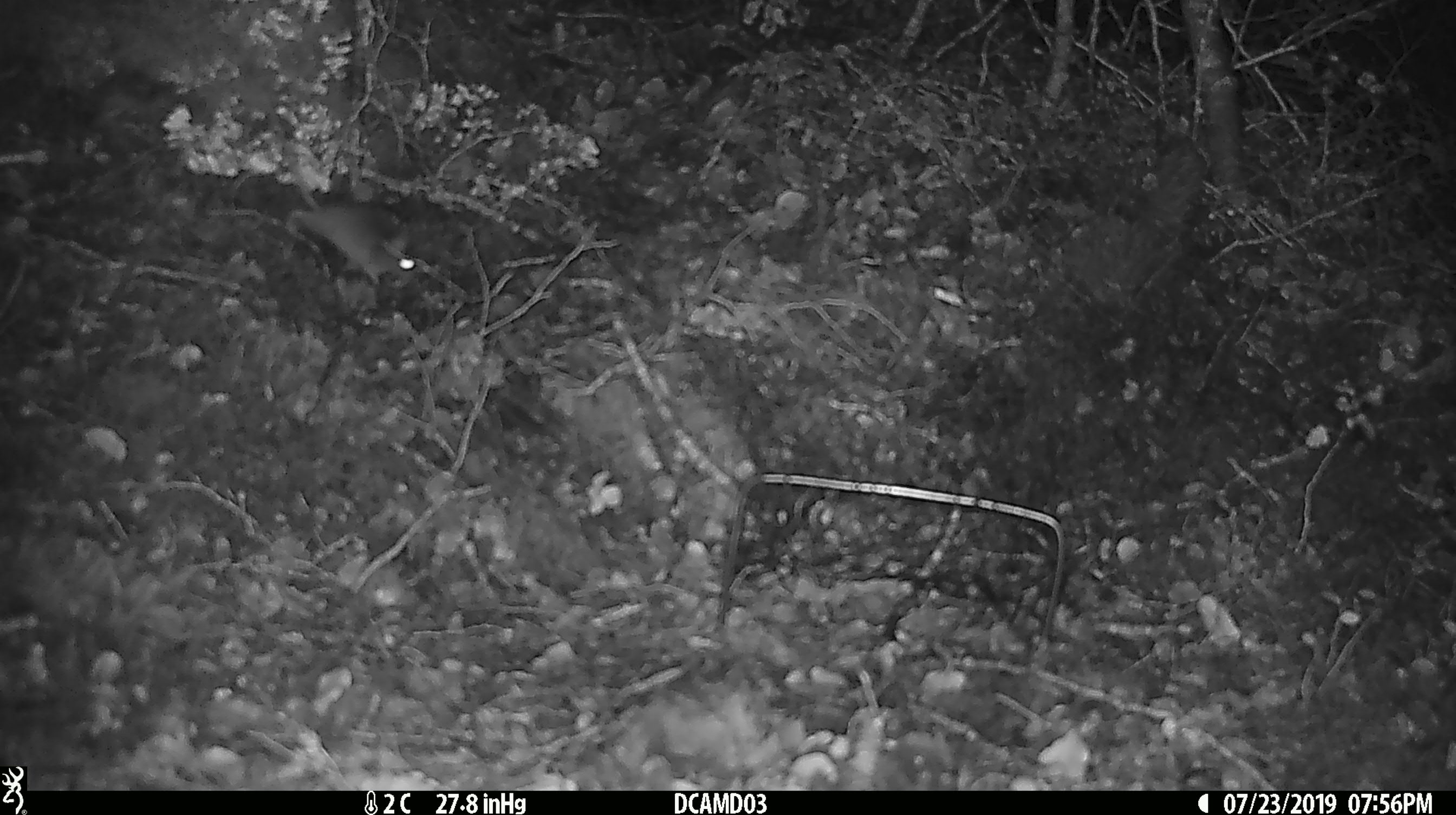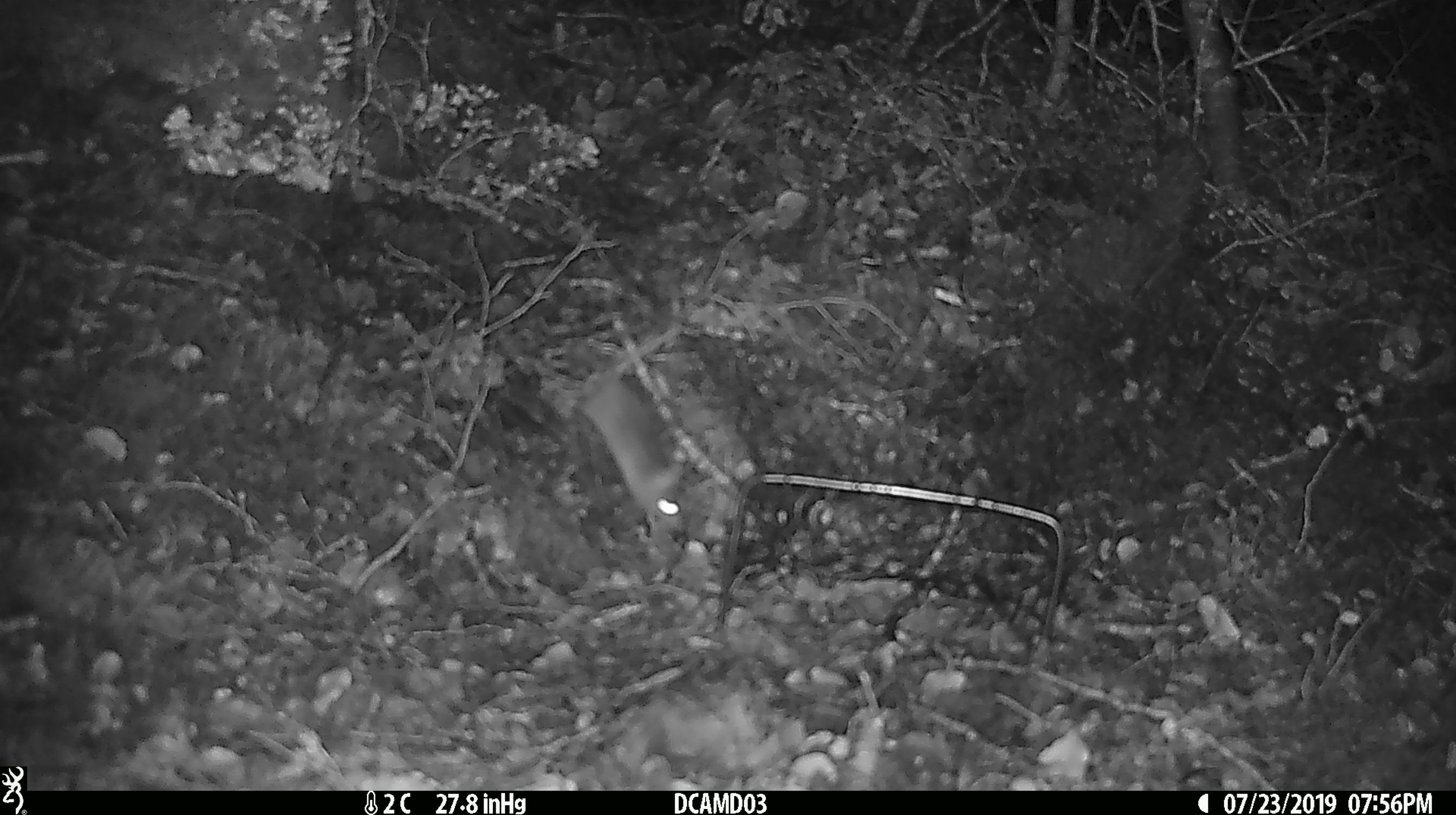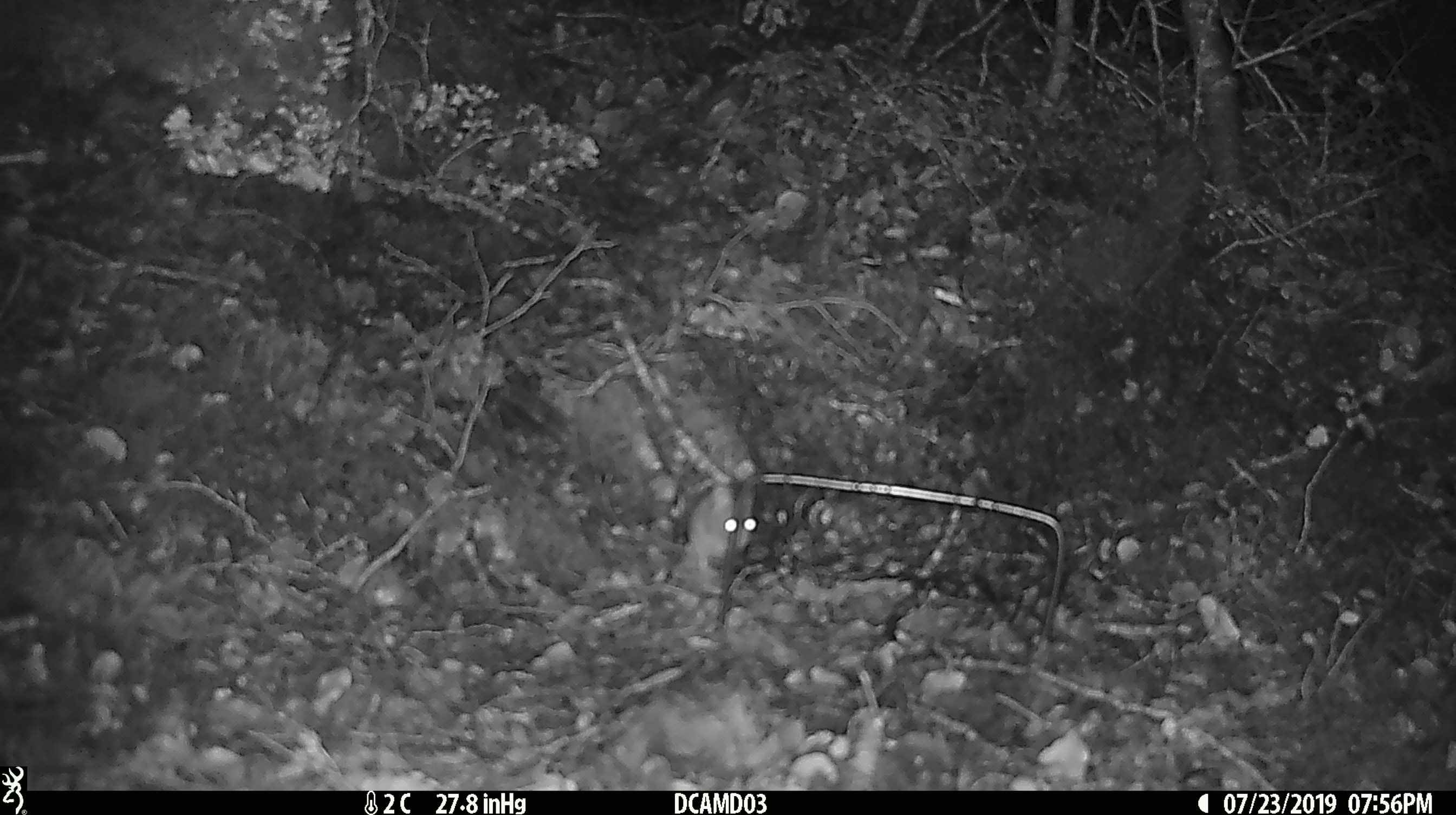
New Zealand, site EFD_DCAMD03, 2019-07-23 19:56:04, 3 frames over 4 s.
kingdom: Animalia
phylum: Chordata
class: Mammalia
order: Rodentia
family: Muridae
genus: Mus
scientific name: Mus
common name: mouse